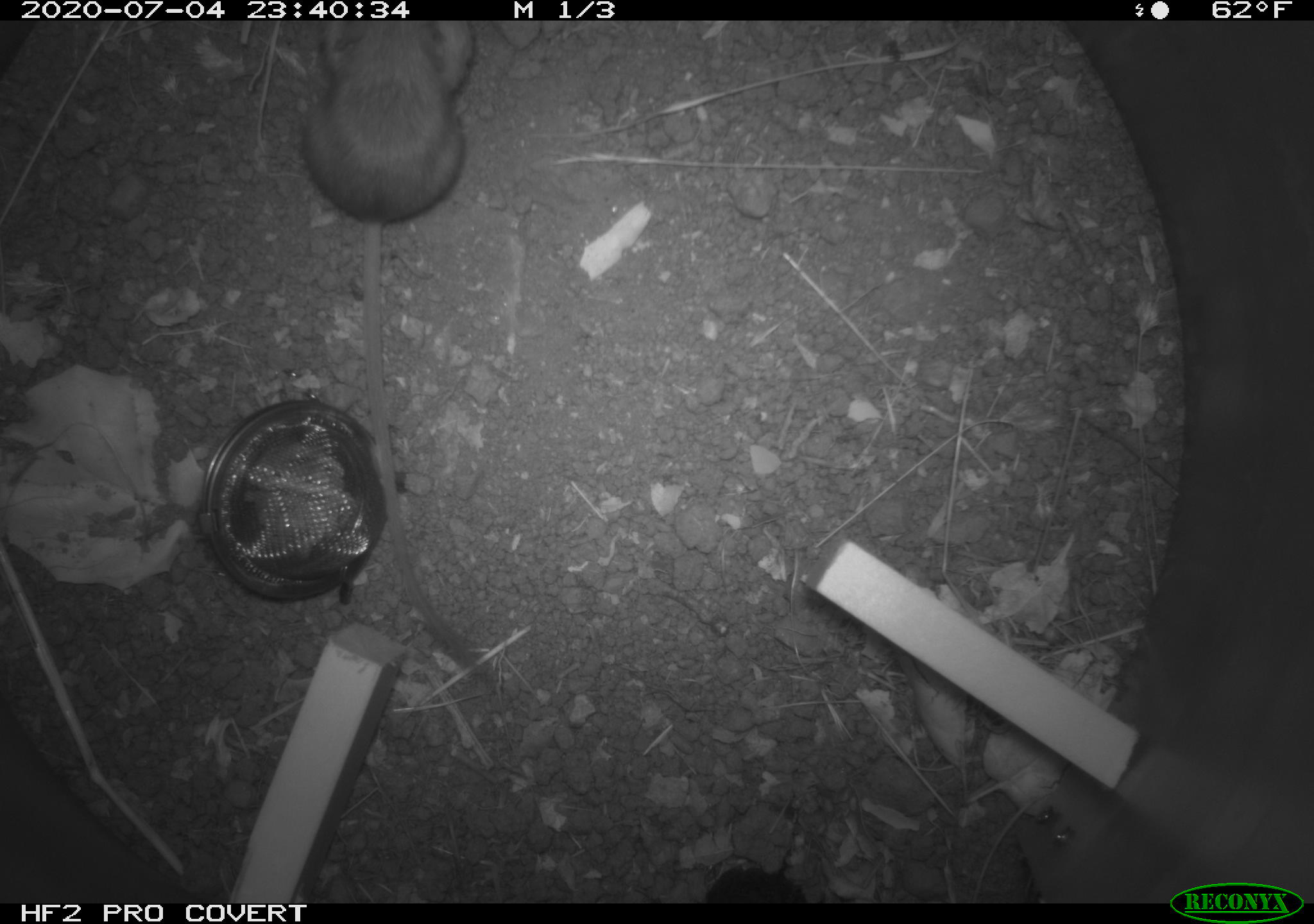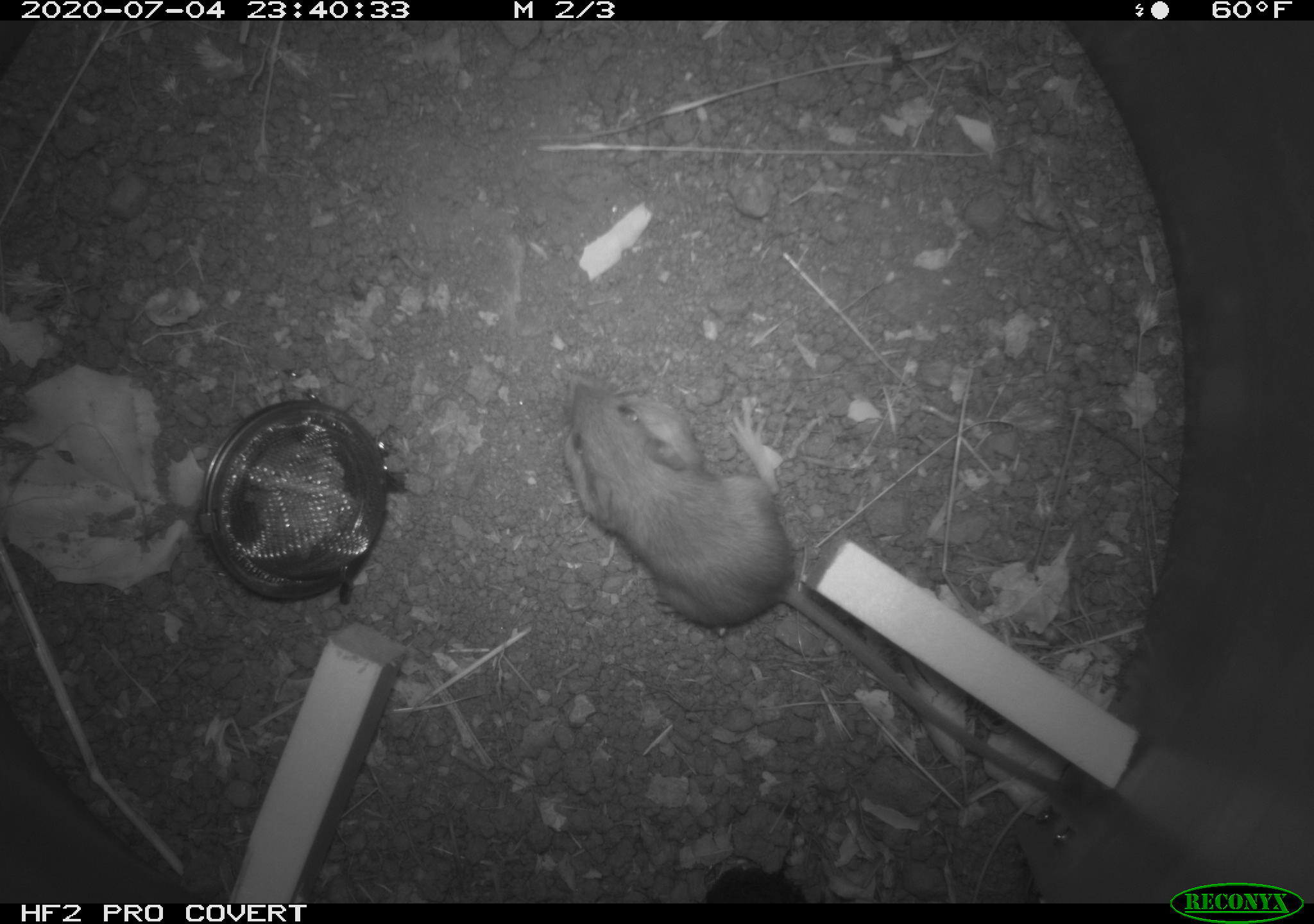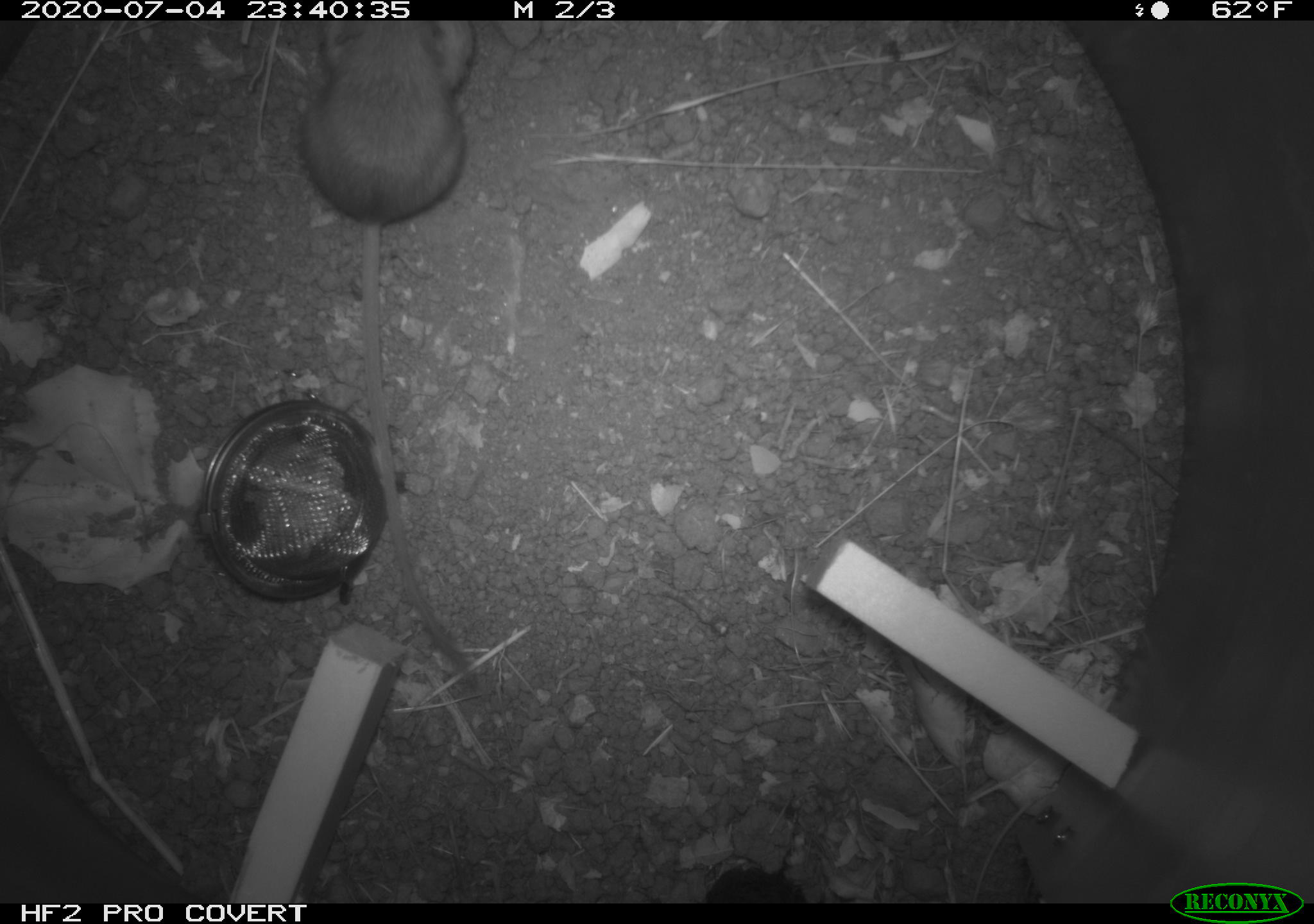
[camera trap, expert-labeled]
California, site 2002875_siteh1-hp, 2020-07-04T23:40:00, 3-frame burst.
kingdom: Animalia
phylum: Chordata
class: Mammalia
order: Rodentia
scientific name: Rodentia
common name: rodent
Rodent (Rodentia).